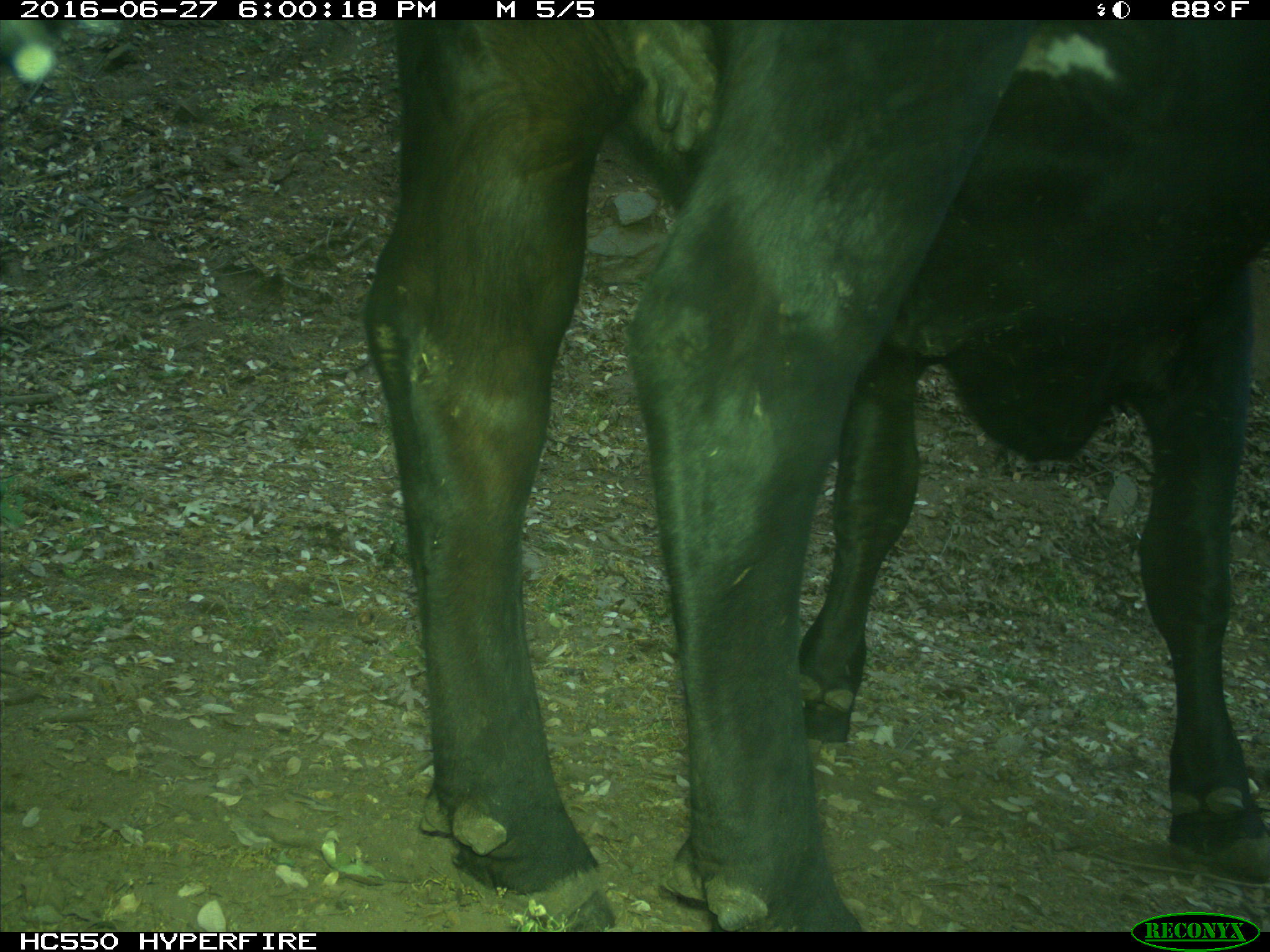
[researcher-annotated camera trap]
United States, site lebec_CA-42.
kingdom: Animalia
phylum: Chordata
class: Mammalia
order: Artiodactyla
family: Bovidae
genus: Bos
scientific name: Bos taurus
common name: domestic cow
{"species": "Bos taurus (domestic cow)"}